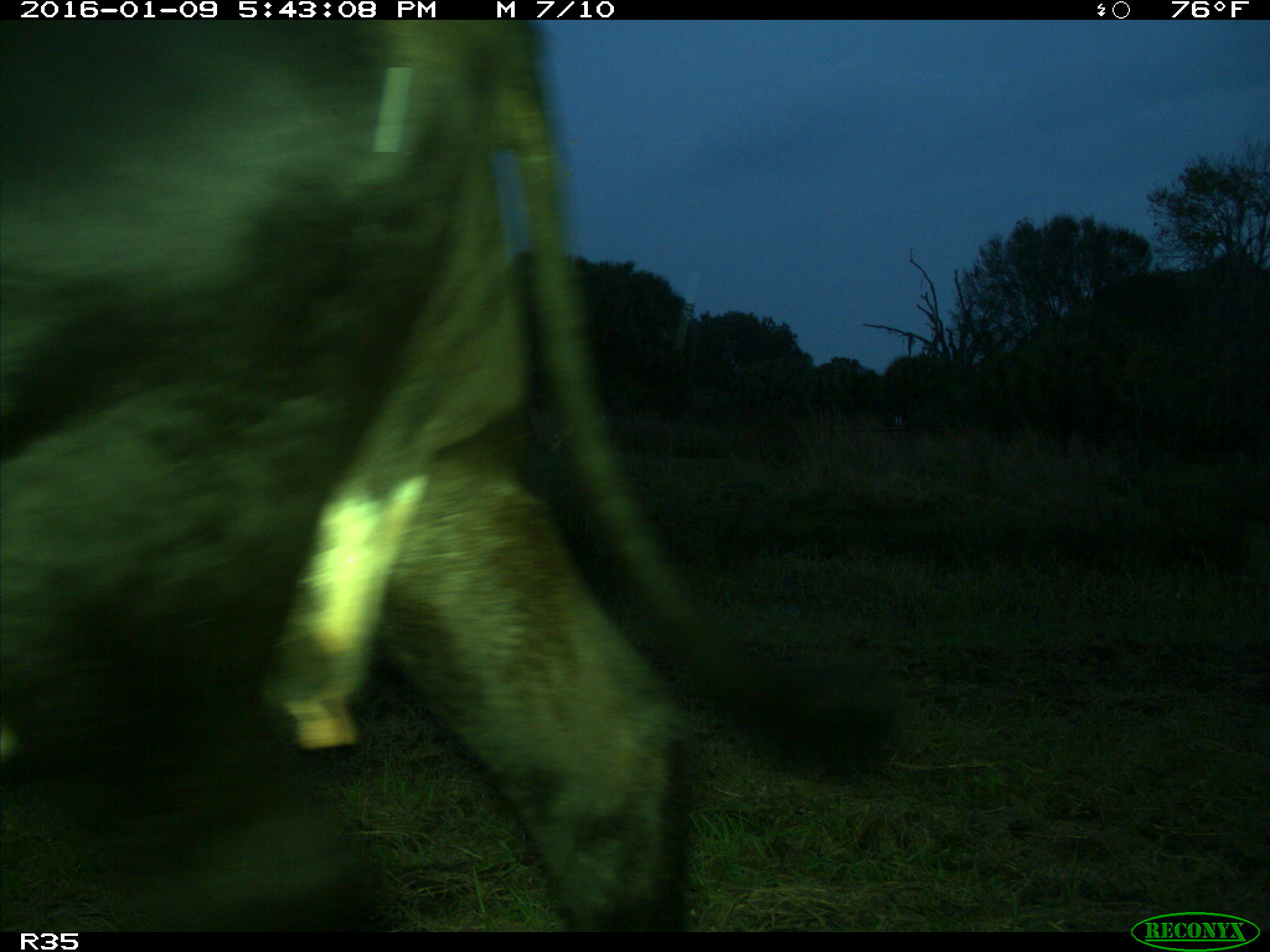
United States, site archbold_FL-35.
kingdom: Animalia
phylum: Chordata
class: Mammalia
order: Artiodactyla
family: Bovidae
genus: Bos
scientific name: Bos taurus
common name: domestic cow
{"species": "Bos taurus (domestic cow)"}